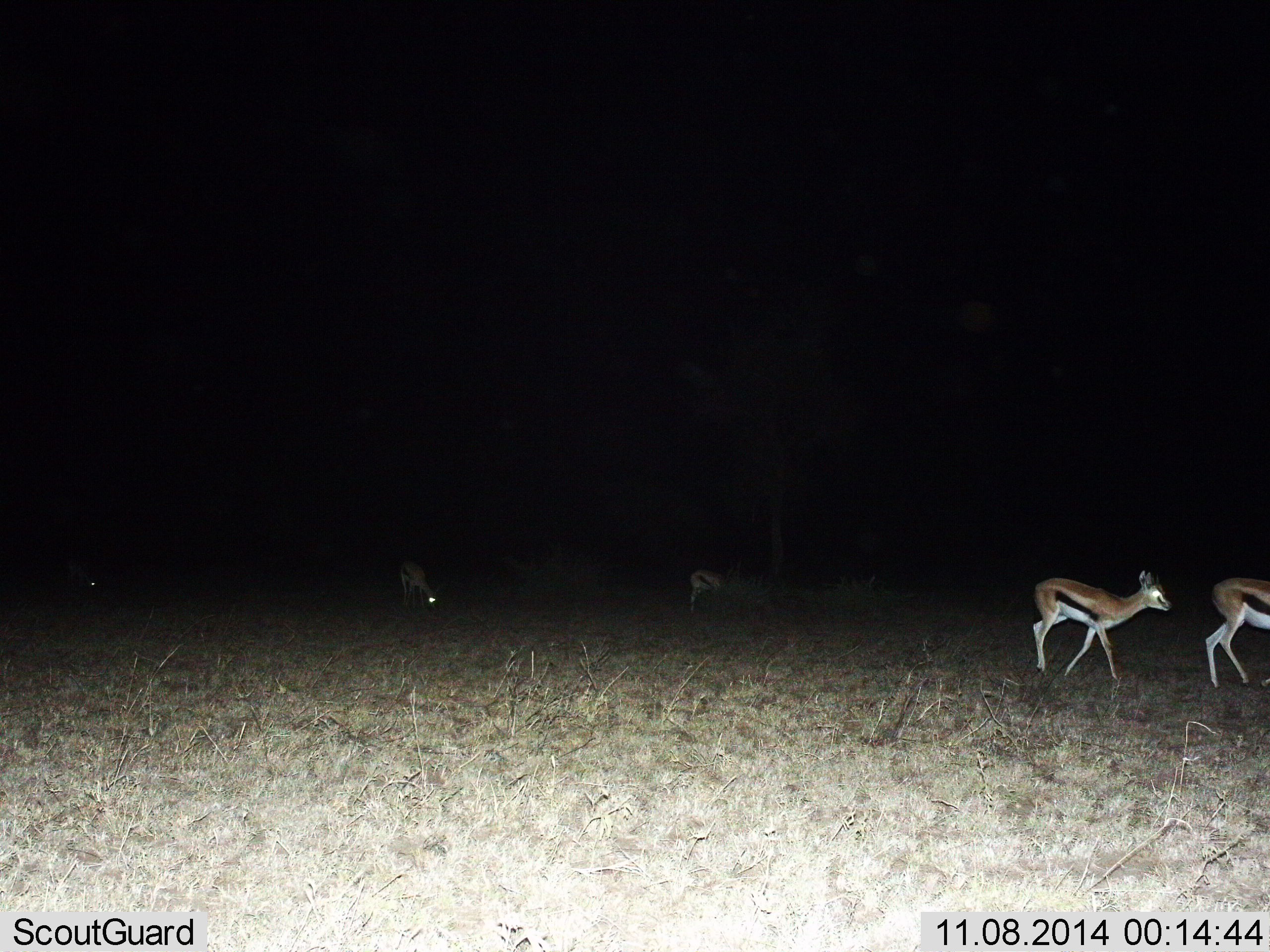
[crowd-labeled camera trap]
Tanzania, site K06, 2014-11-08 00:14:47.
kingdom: Animalia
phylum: Chordata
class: Mammalia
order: Artiodactyla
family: Bovidae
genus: Eudorcas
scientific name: Eudorcas thomsonii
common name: thomson's gazelle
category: gazellethomsons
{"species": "gazellethomsons (thomson's gazelle) (Eudorcas thomsonii)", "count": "5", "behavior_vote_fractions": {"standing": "10%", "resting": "0%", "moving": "80%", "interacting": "0%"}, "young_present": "0%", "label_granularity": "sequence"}